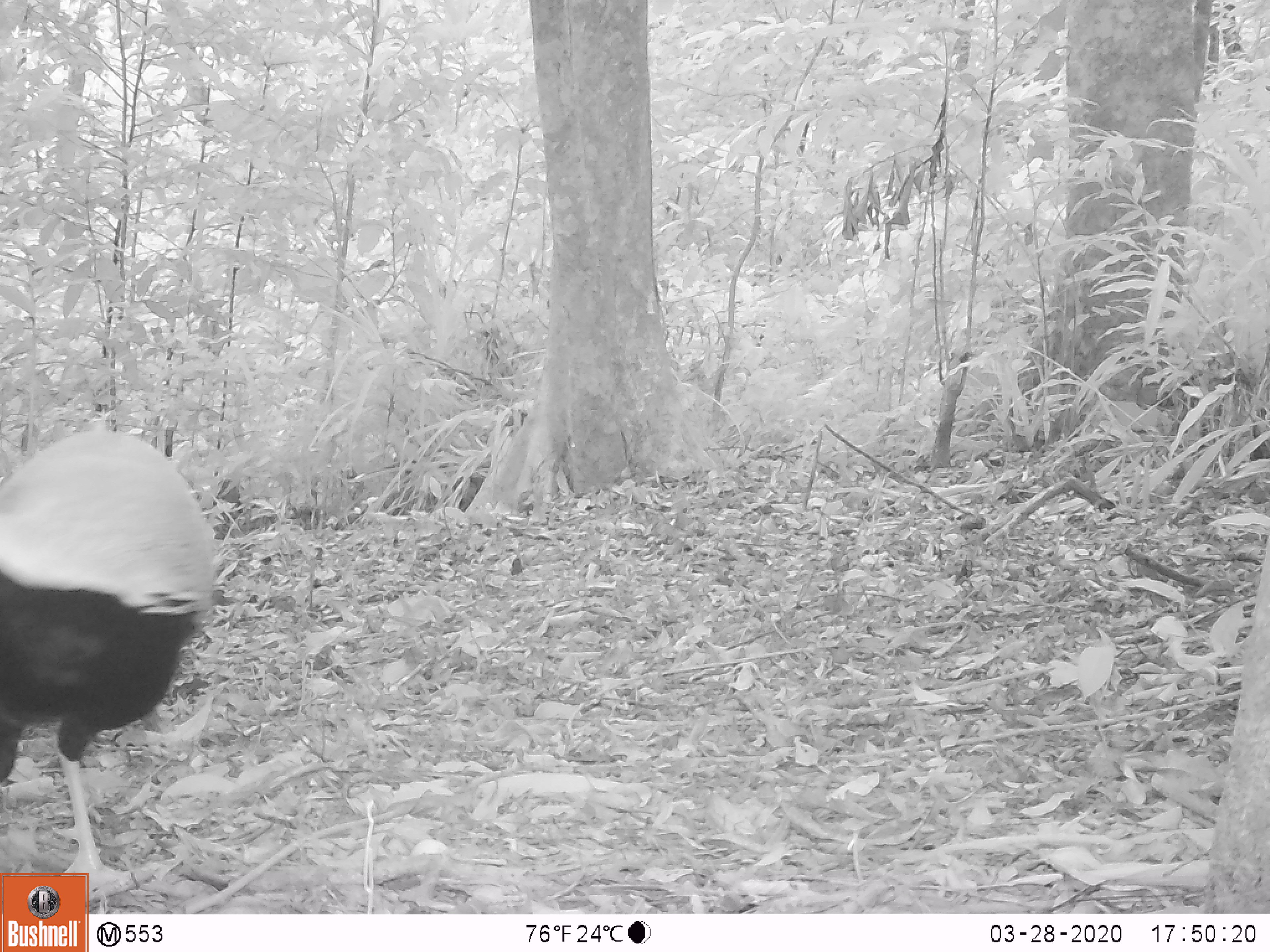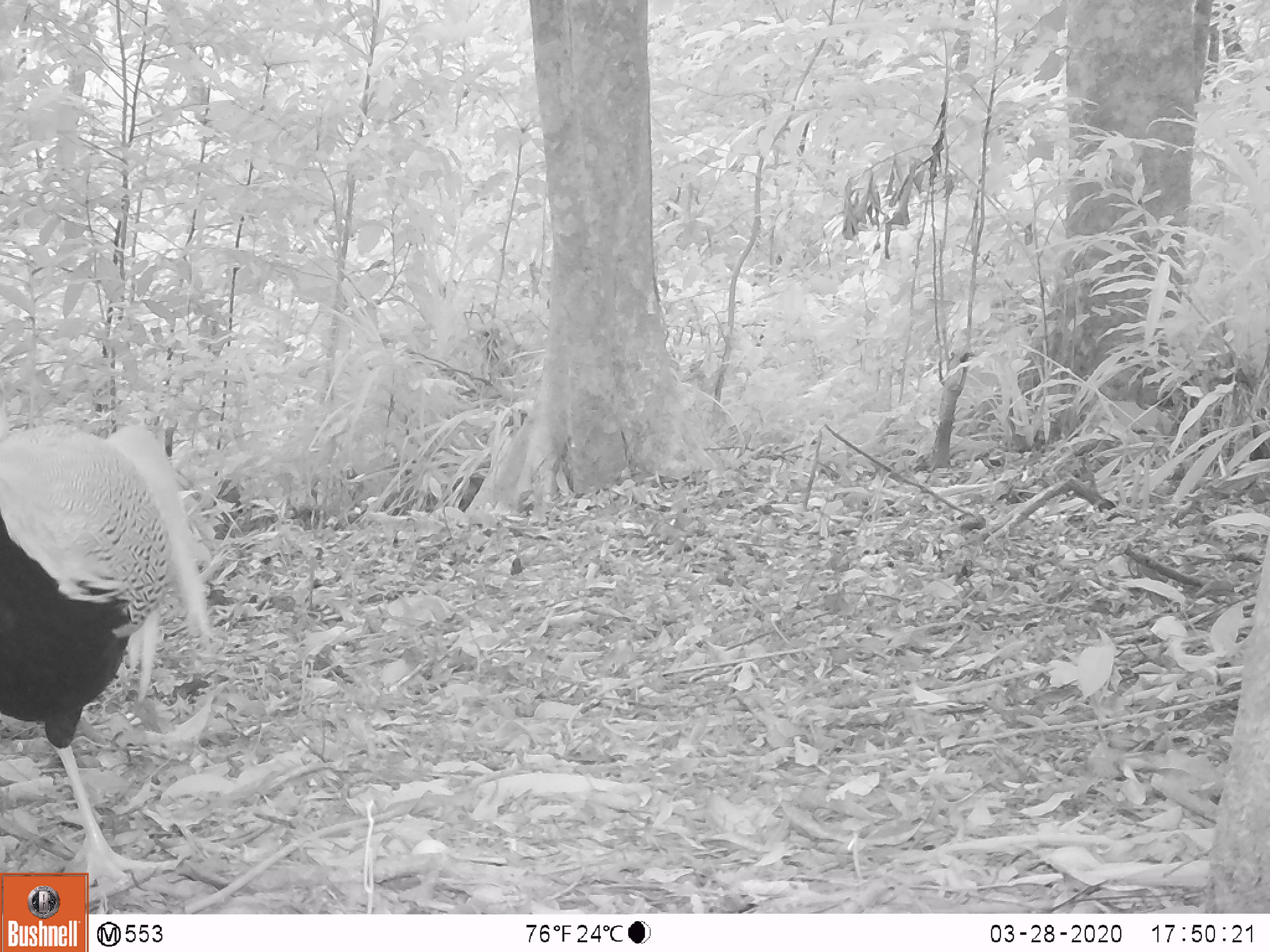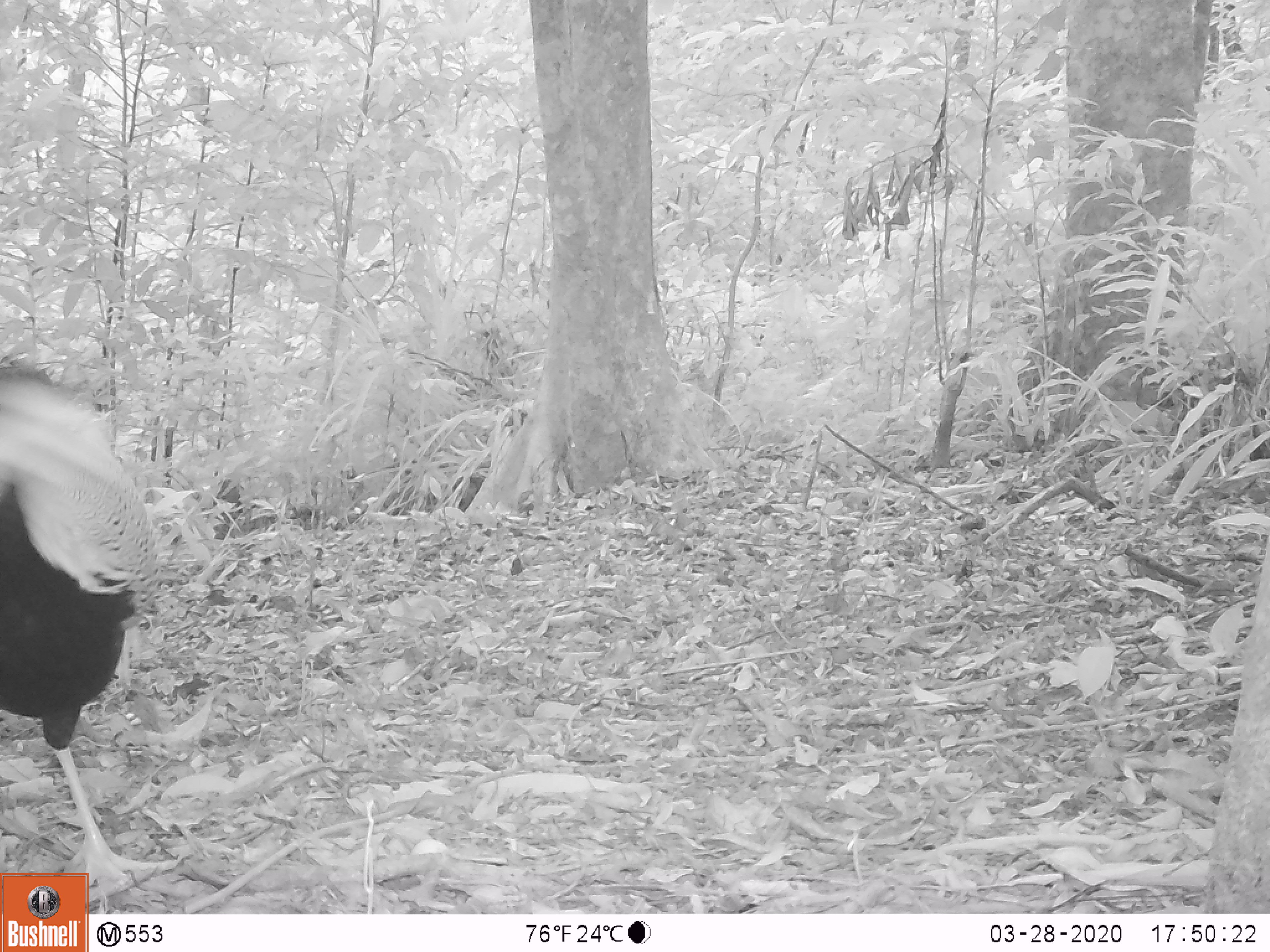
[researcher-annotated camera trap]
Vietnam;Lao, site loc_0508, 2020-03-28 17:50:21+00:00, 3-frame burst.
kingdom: Animalia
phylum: Chordata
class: Aves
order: Galliformes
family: Phasianidae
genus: Lophura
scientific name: Lophura nycthemera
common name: silver pheasant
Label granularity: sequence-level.